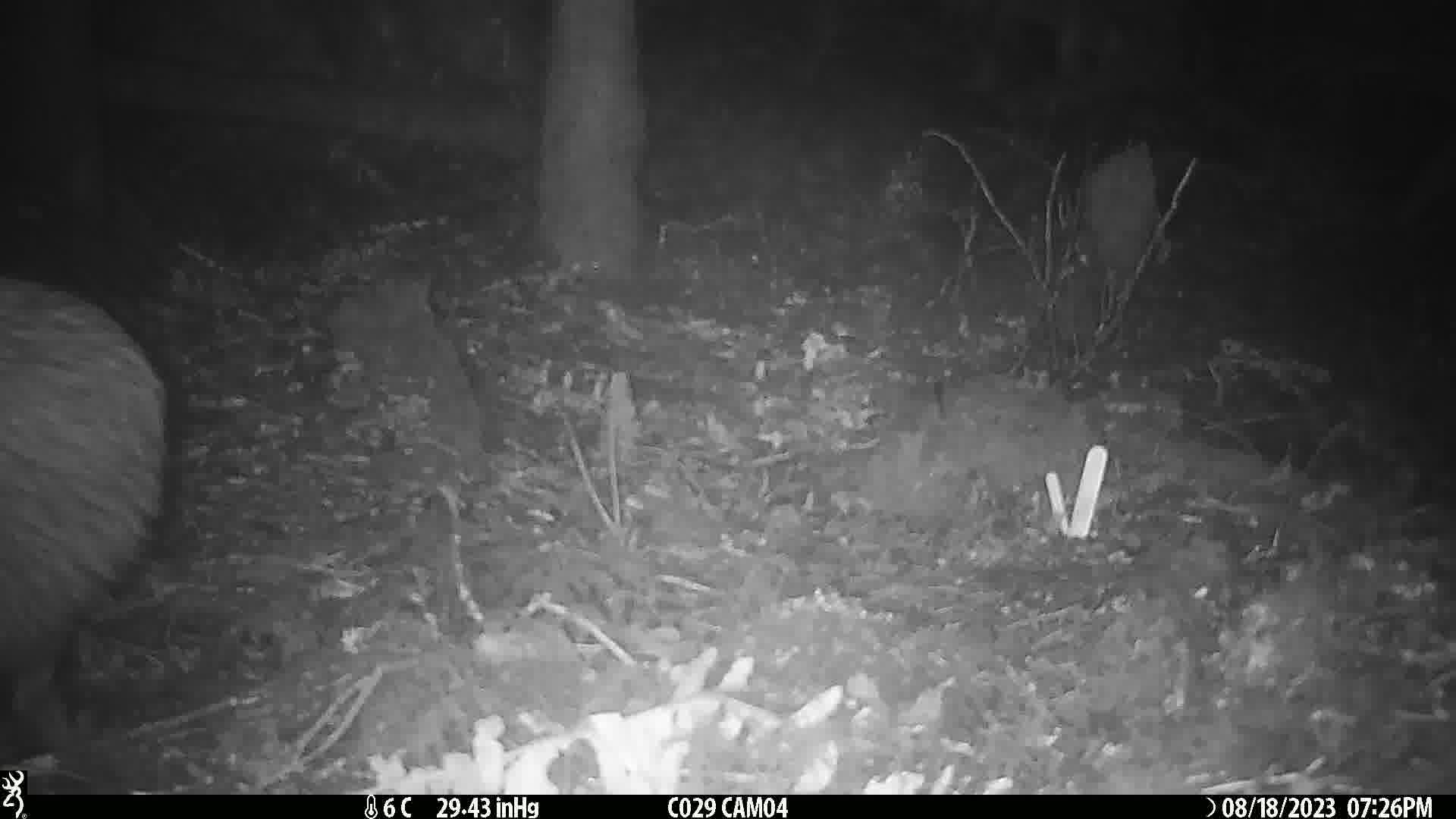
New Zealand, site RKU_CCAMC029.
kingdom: Animalia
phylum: Chordata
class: Aves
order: Apterygiformes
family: Apterygidae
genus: Apteryx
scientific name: Apteryx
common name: kiwi